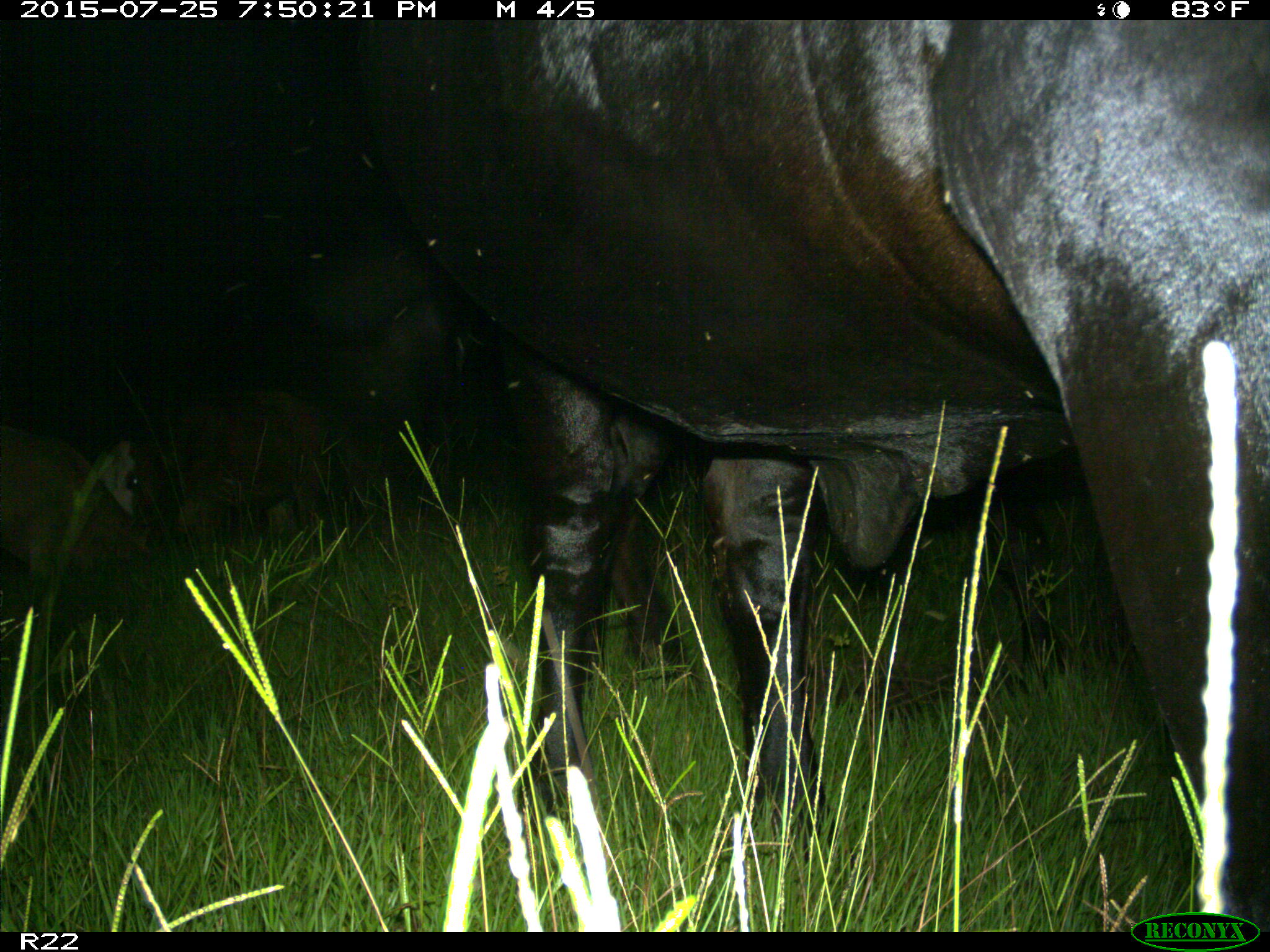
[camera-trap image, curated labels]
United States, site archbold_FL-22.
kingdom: Animalia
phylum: Chordata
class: Mammalia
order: Artiodactyla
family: Bovidae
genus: Bos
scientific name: Bos taurus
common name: domestic cow